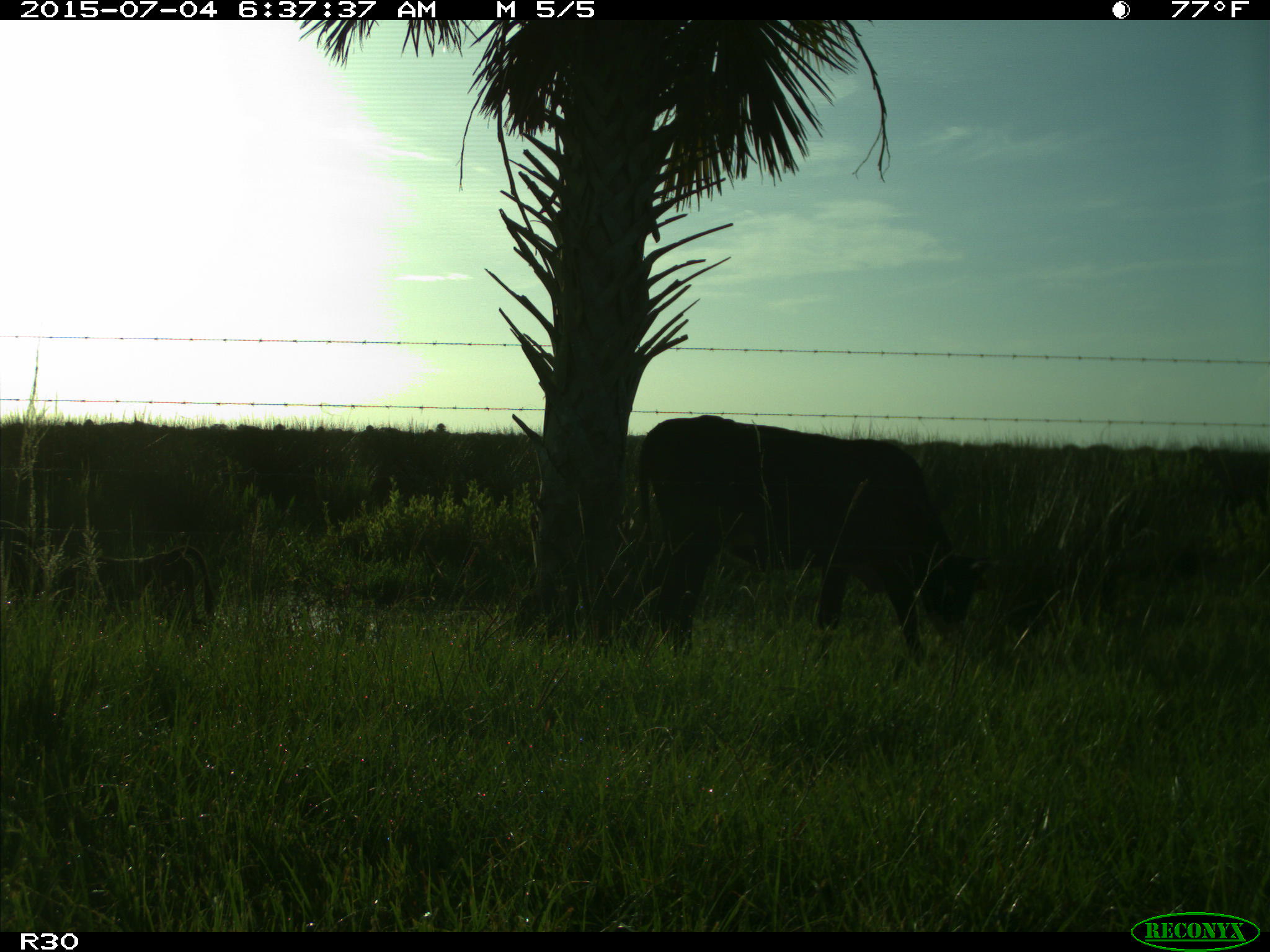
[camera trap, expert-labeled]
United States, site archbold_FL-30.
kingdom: Animalia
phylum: Chordata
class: Mammalia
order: Artiodactyla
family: Bovidae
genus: Bos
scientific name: Bos taurus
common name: domestic cow